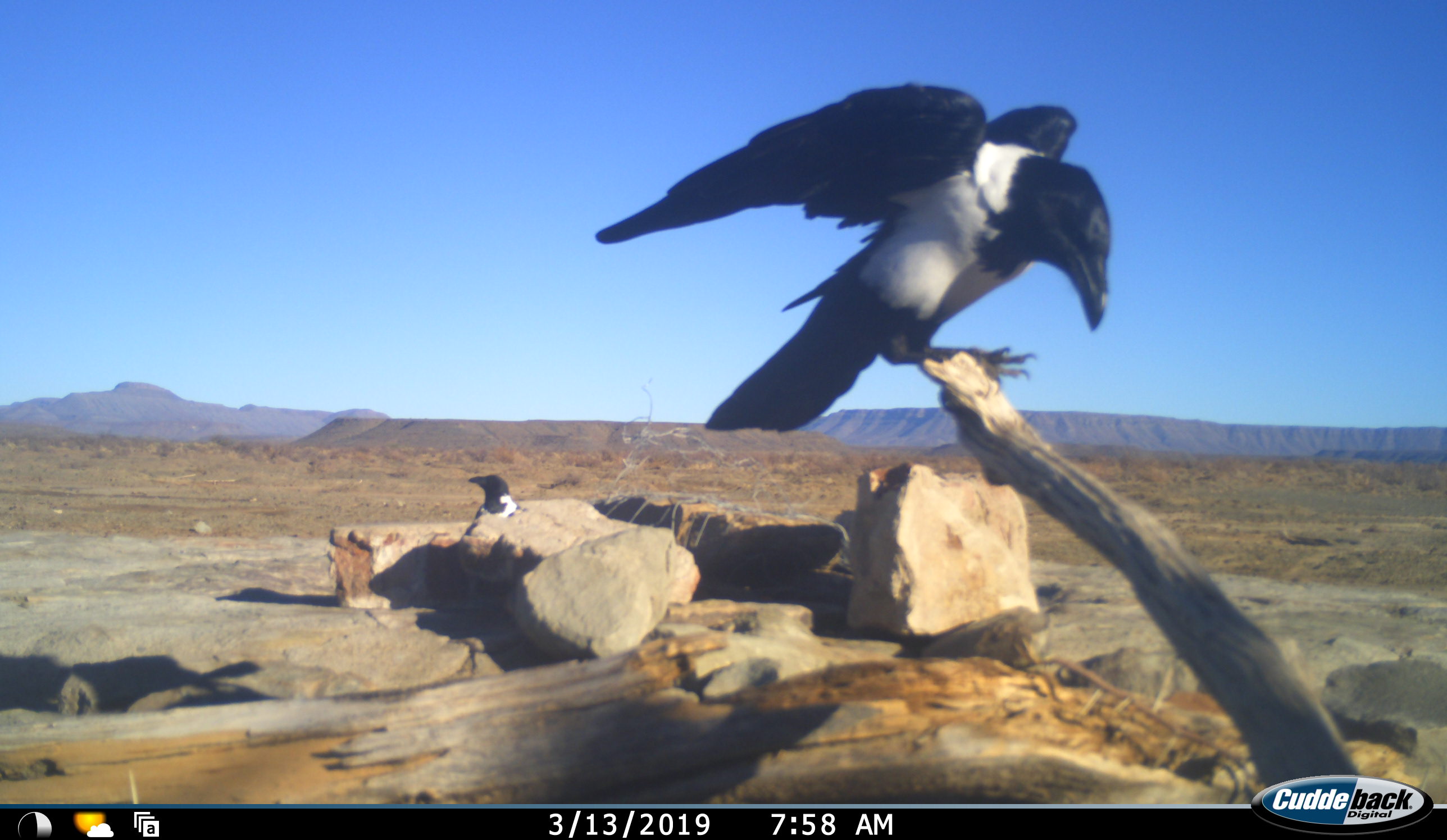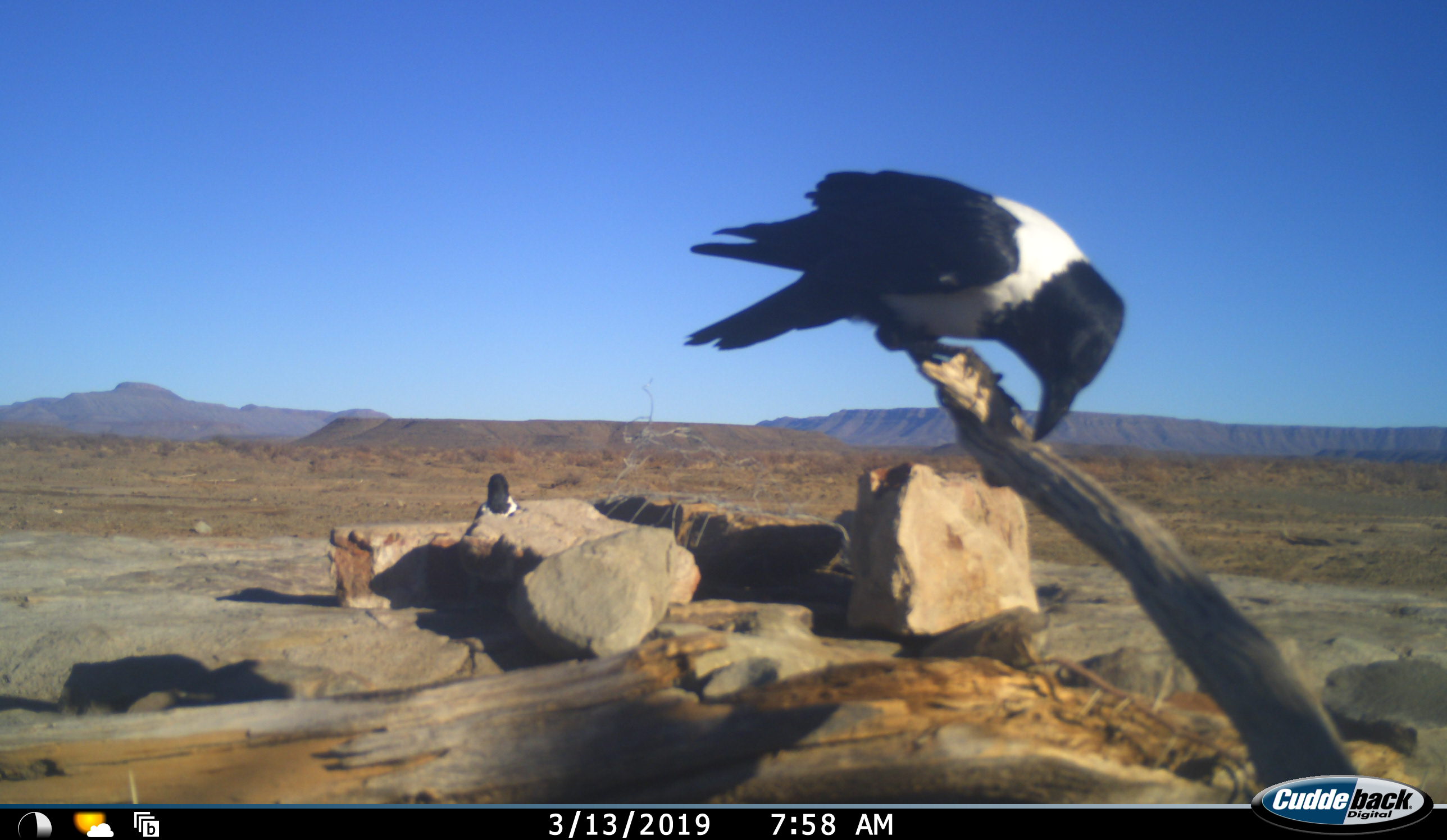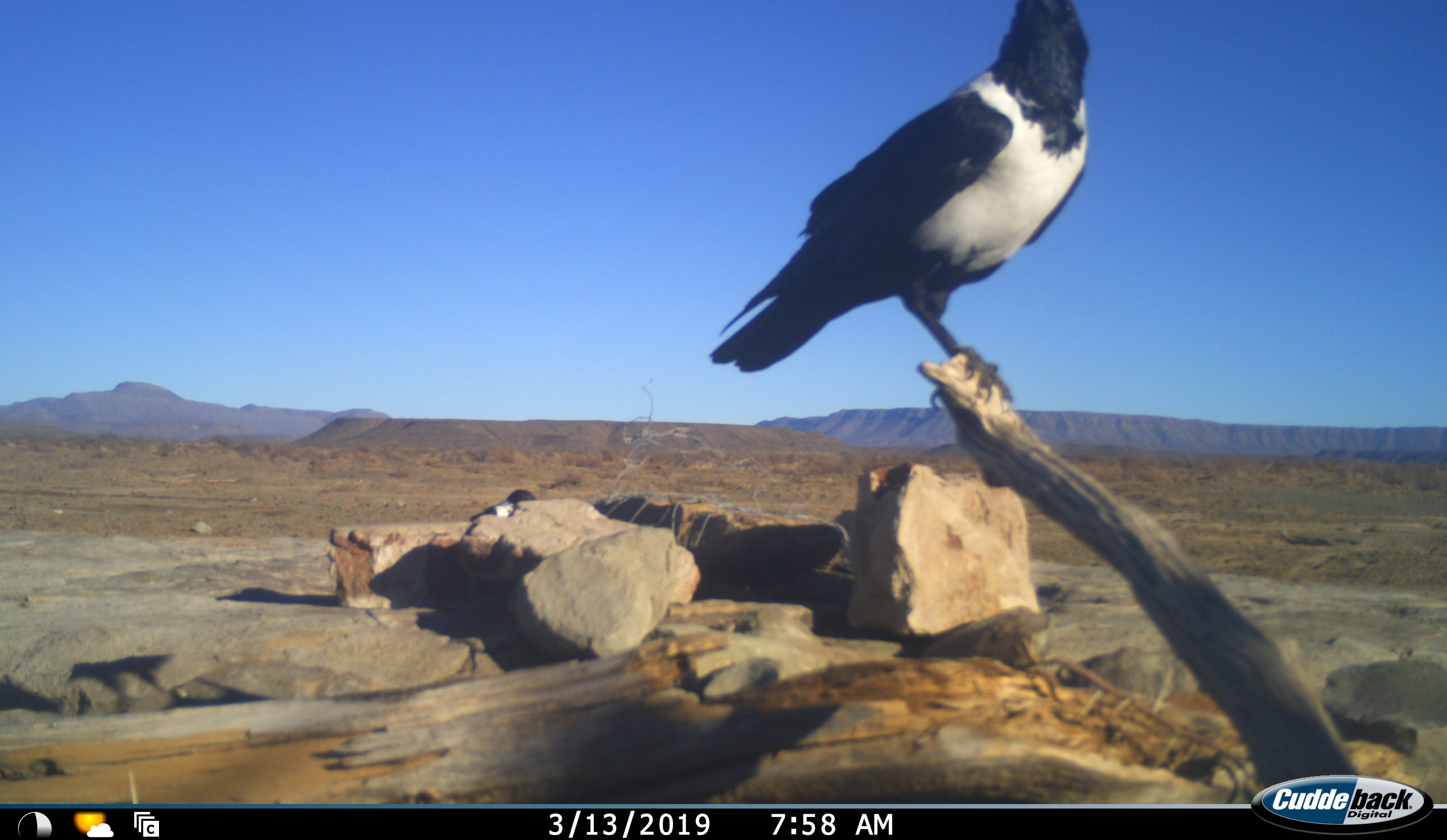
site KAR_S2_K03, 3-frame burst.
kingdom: Animalia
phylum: Chordata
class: Aves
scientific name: Aves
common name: bird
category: birdother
Birdother (bird) (Aves), count 2. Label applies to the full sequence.